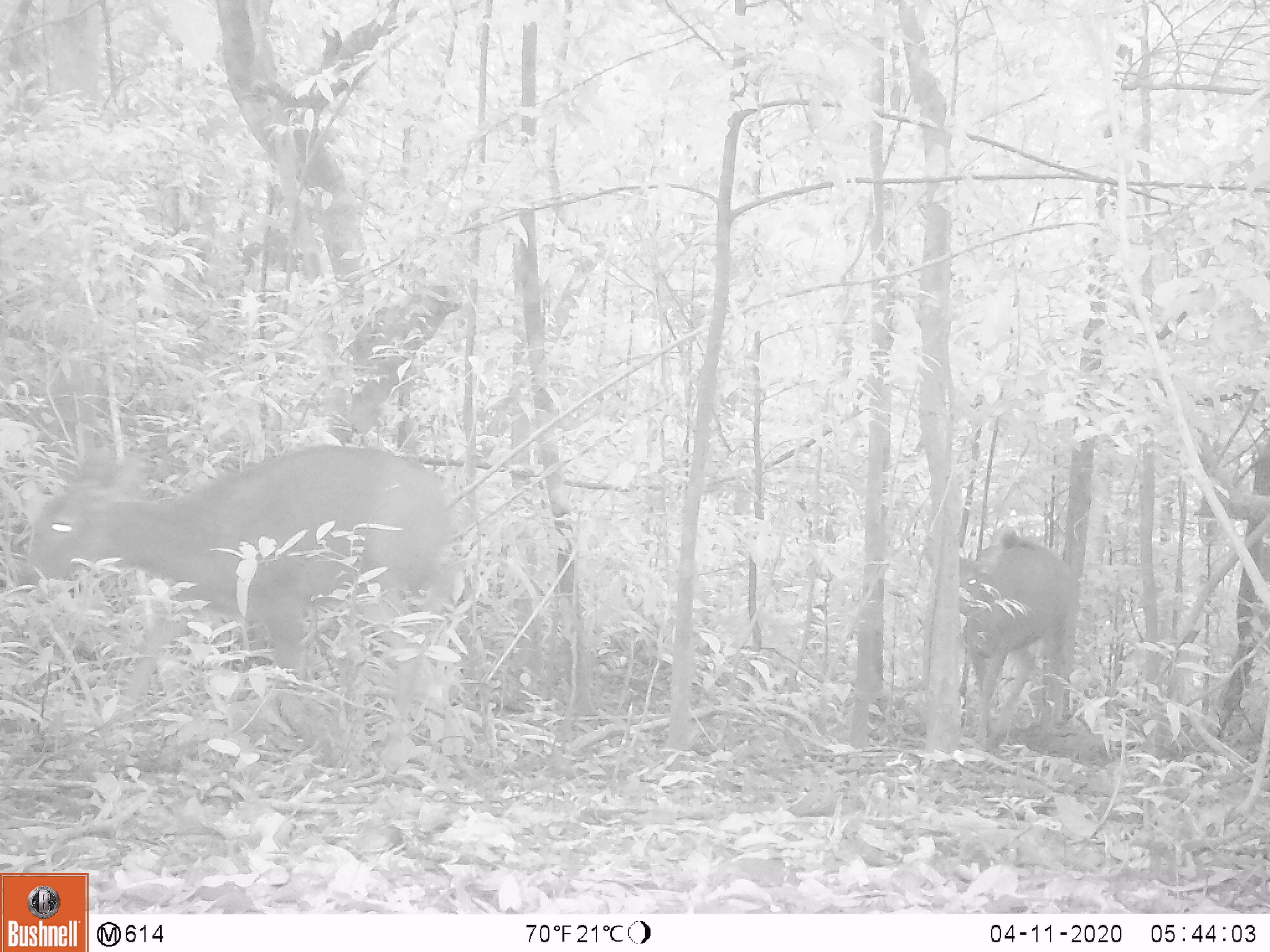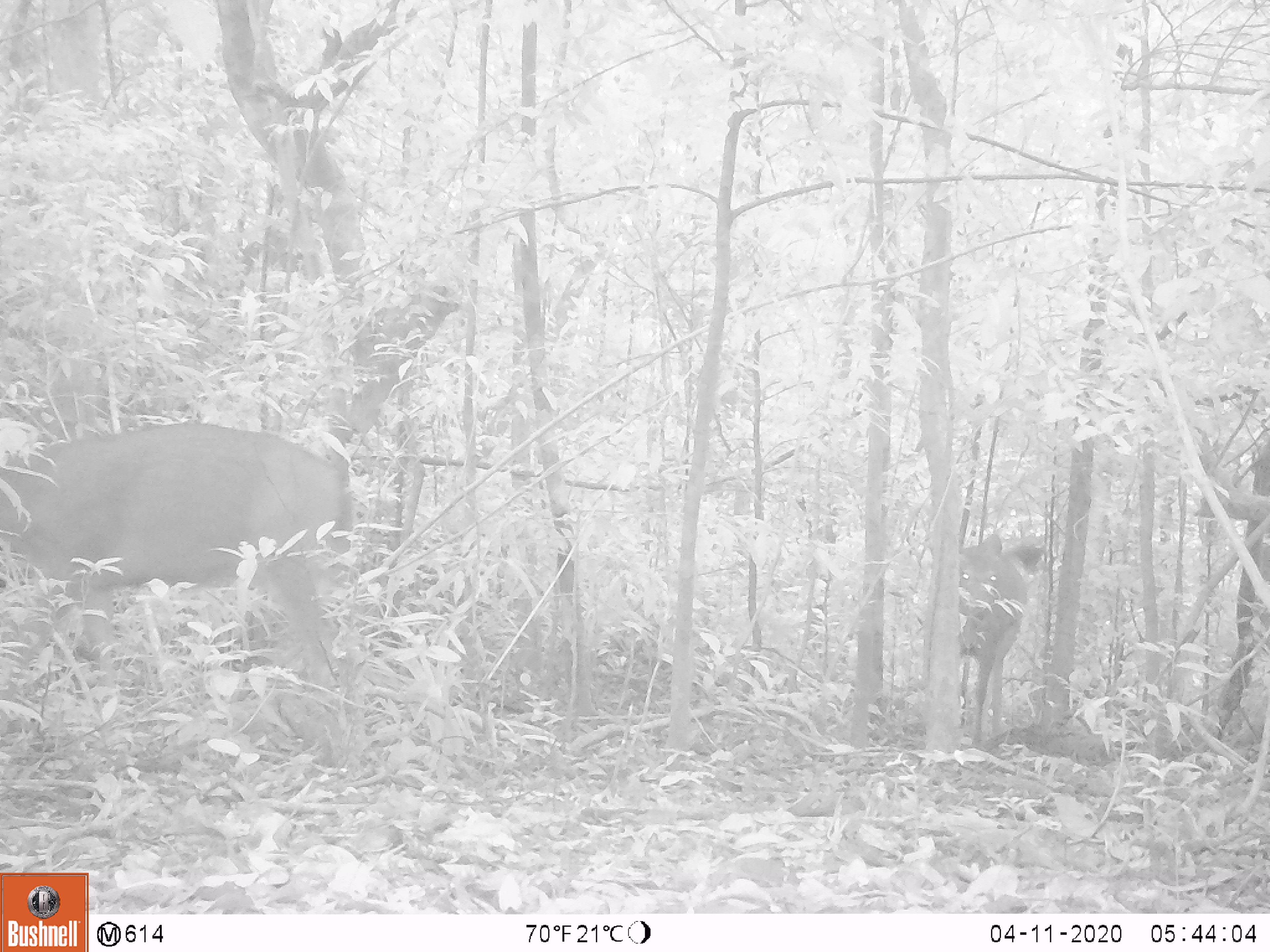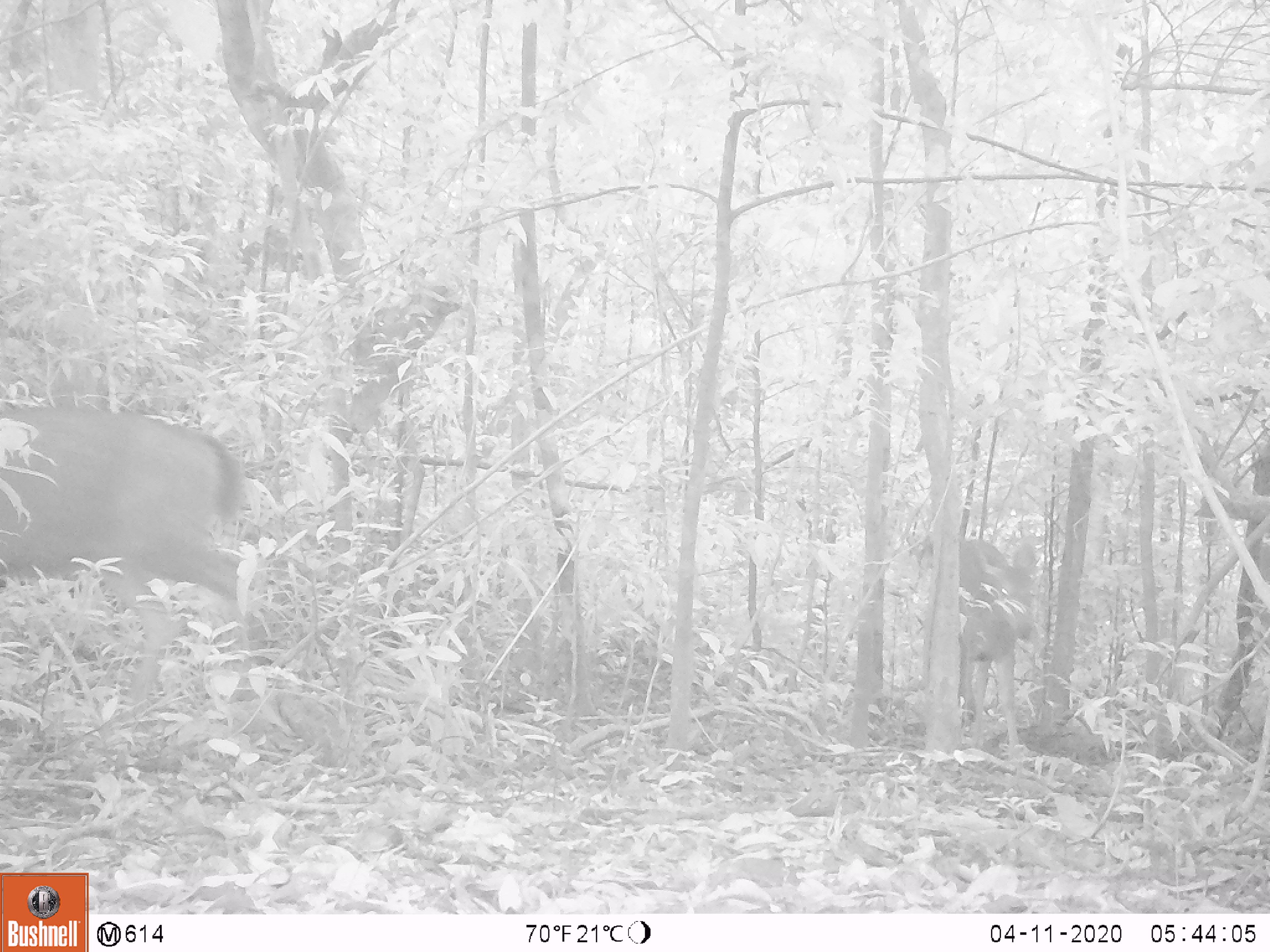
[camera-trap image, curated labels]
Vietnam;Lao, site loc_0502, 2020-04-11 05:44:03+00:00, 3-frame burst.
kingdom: Animalia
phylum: Chordata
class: Mammalia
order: Artiodactyla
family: Cervidae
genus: Rusa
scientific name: Rusa unicolor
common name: sambar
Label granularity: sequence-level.